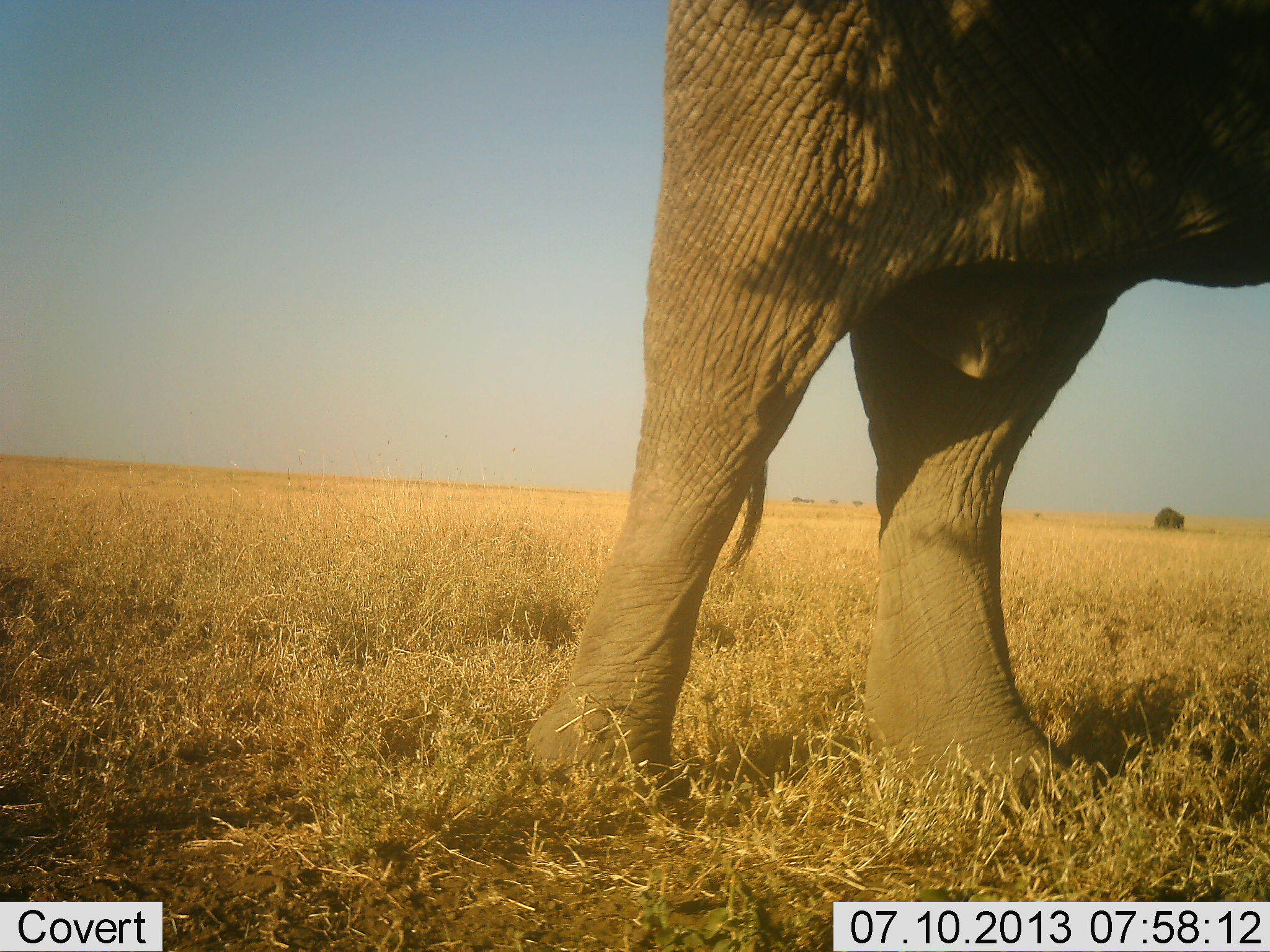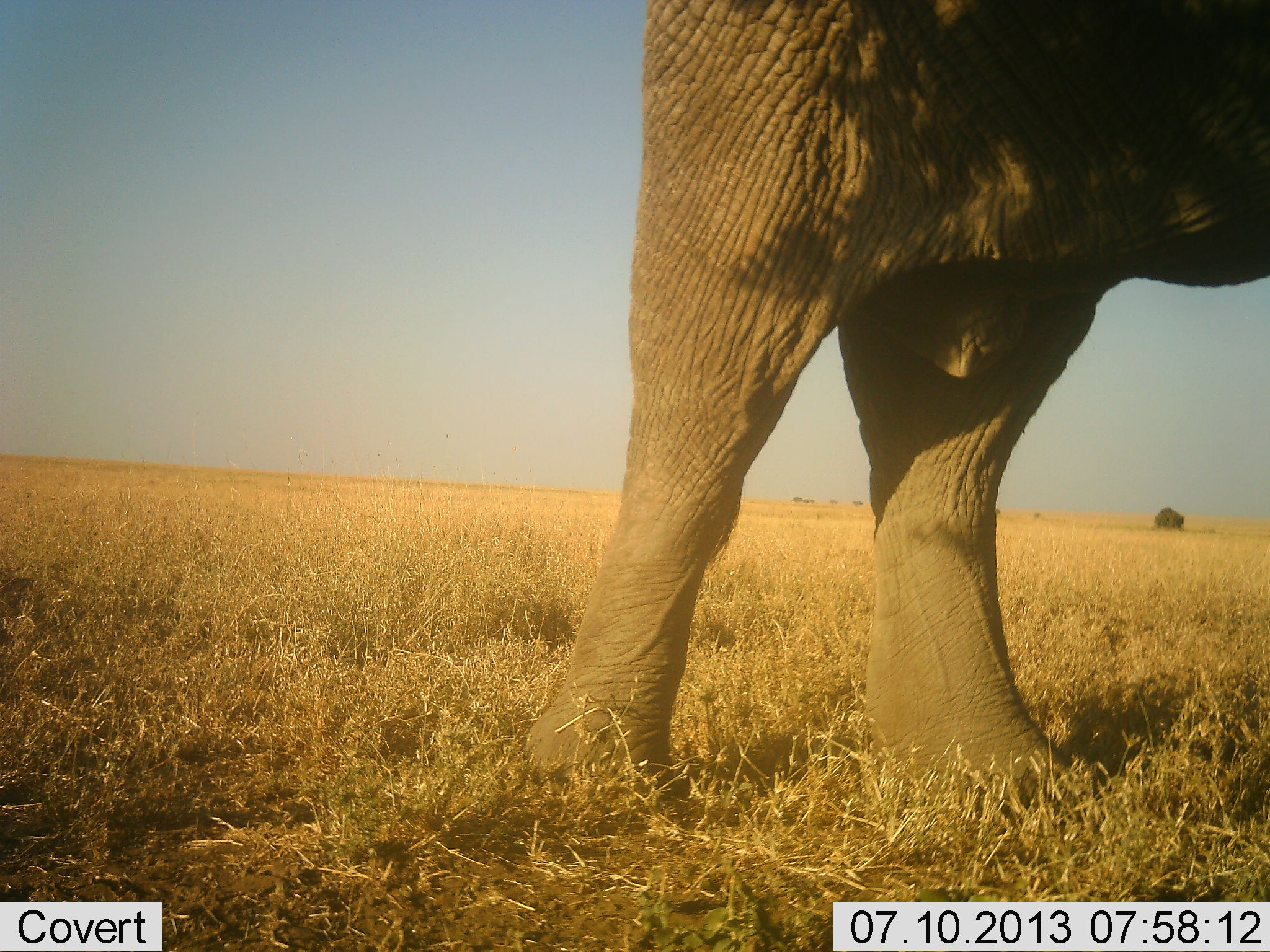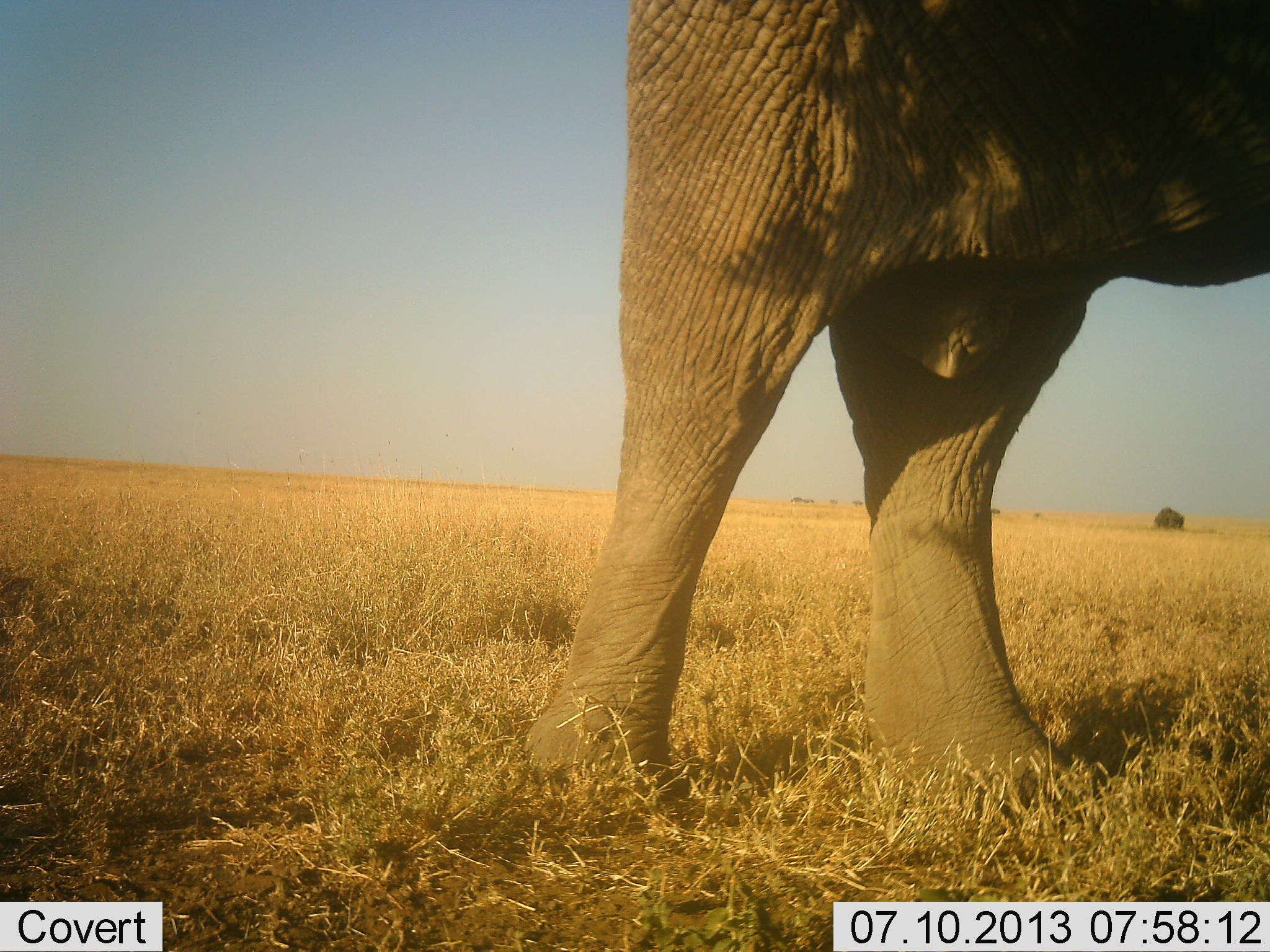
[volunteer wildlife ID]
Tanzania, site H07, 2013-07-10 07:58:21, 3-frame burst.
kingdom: Animalia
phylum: Chordata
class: Mammalia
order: Proboscidea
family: Elephantidae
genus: Loxodonta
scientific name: Loxodonta africana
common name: african bush elephant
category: elephant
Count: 1.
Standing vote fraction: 92%.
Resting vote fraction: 0%.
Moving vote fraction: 8%.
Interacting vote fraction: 0%.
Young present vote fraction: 0%.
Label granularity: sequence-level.